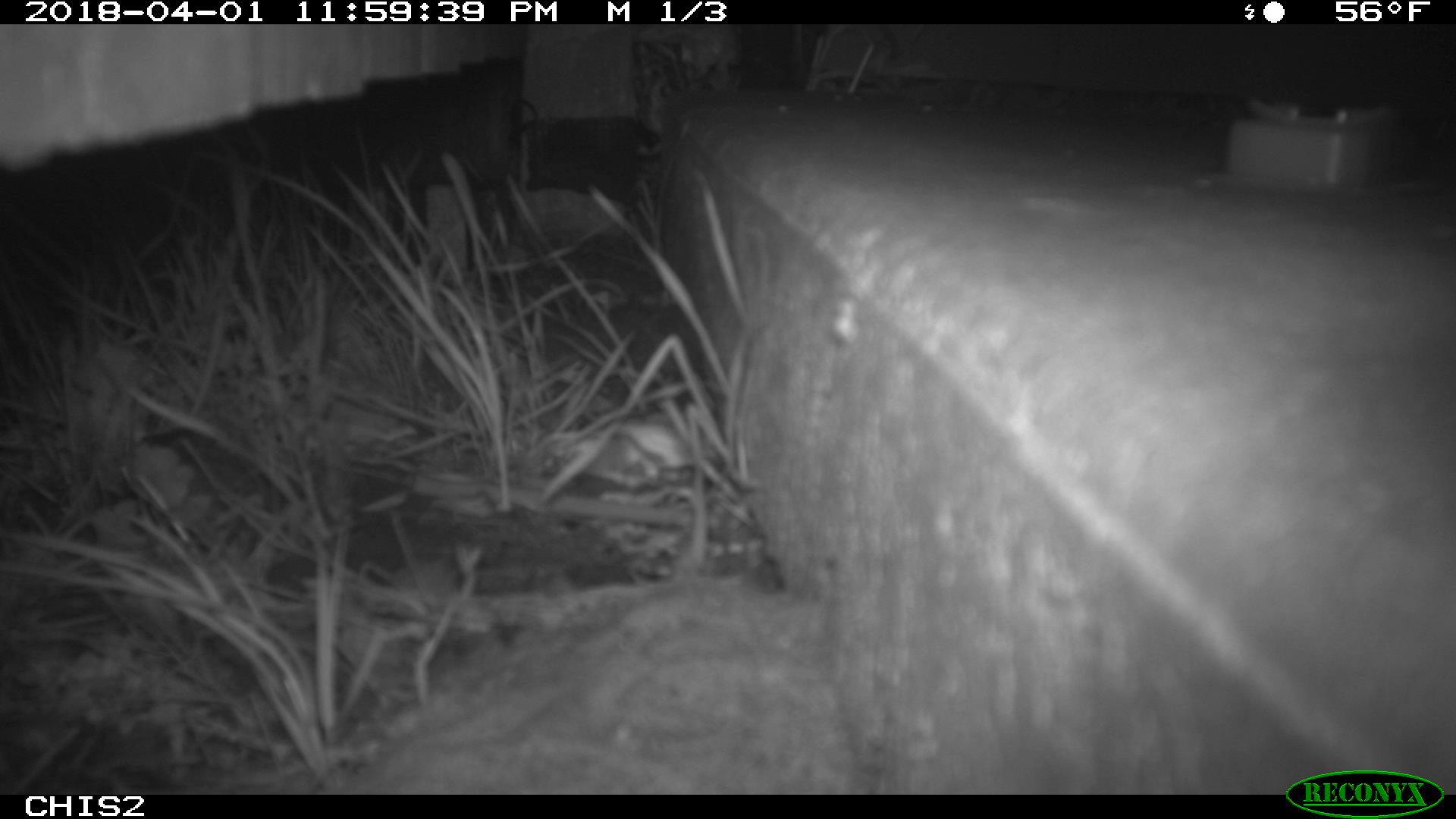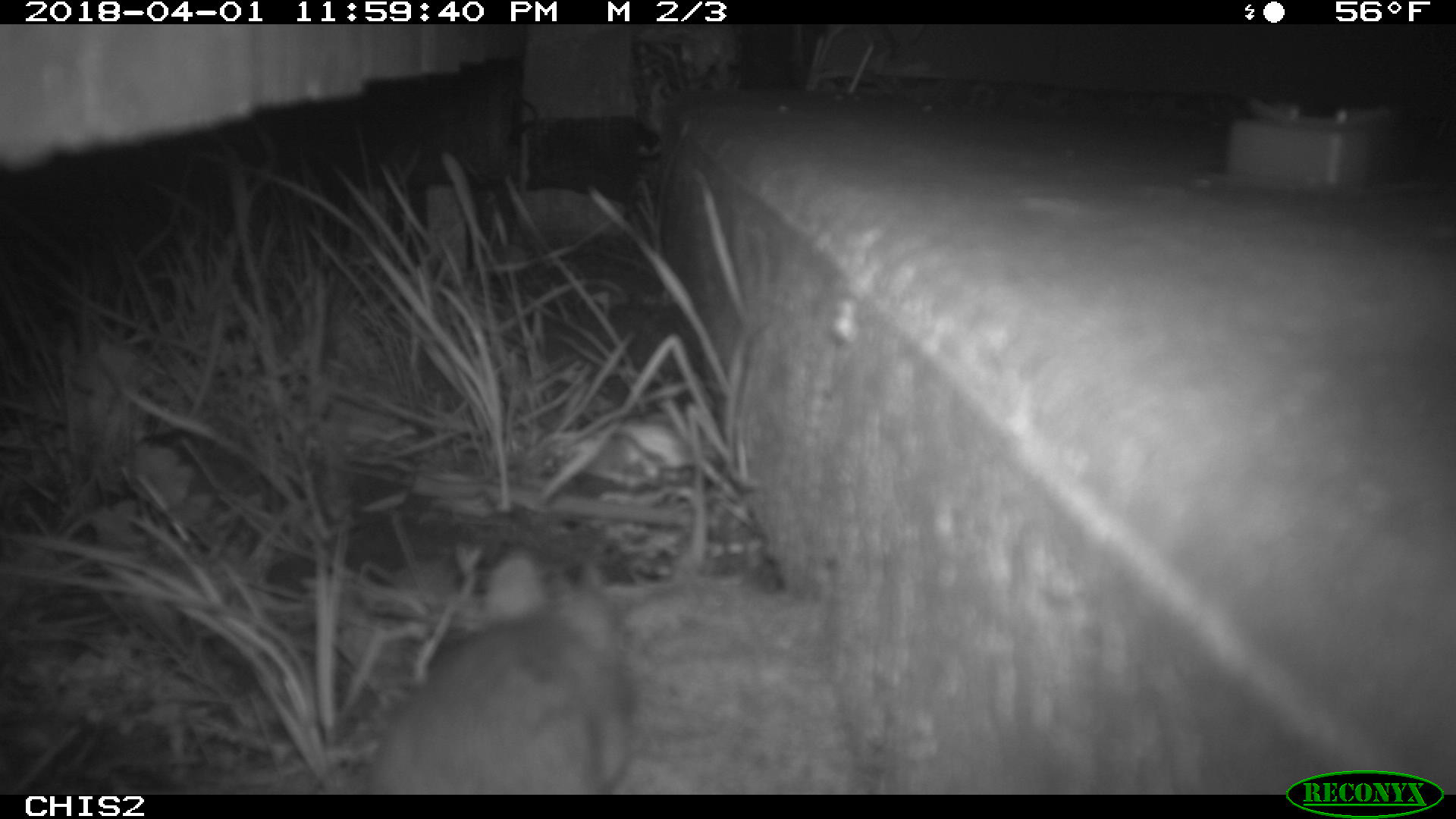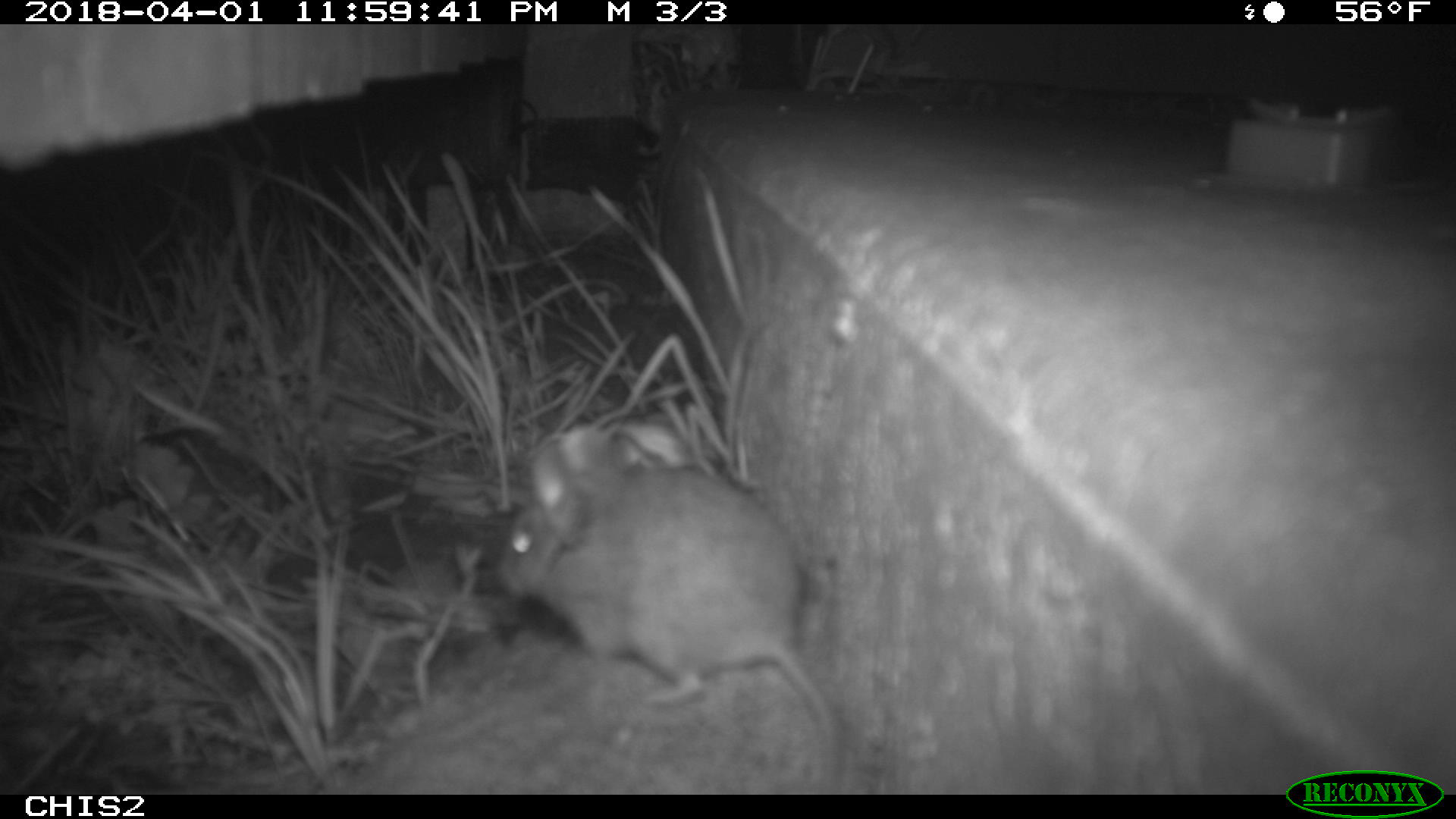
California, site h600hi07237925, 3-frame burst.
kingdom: Animalia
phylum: Chordata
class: Mammalia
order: Rodentia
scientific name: Rodentia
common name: rodent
Rodent (Rodentia).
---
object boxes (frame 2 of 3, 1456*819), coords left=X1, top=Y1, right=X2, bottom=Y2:
rodent: left=361, top=547, right=634, bottom=793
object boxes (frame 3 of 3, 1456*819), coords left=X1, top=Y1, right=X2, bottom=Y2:
rodent: left=498, top=427, right=841, bottom=794